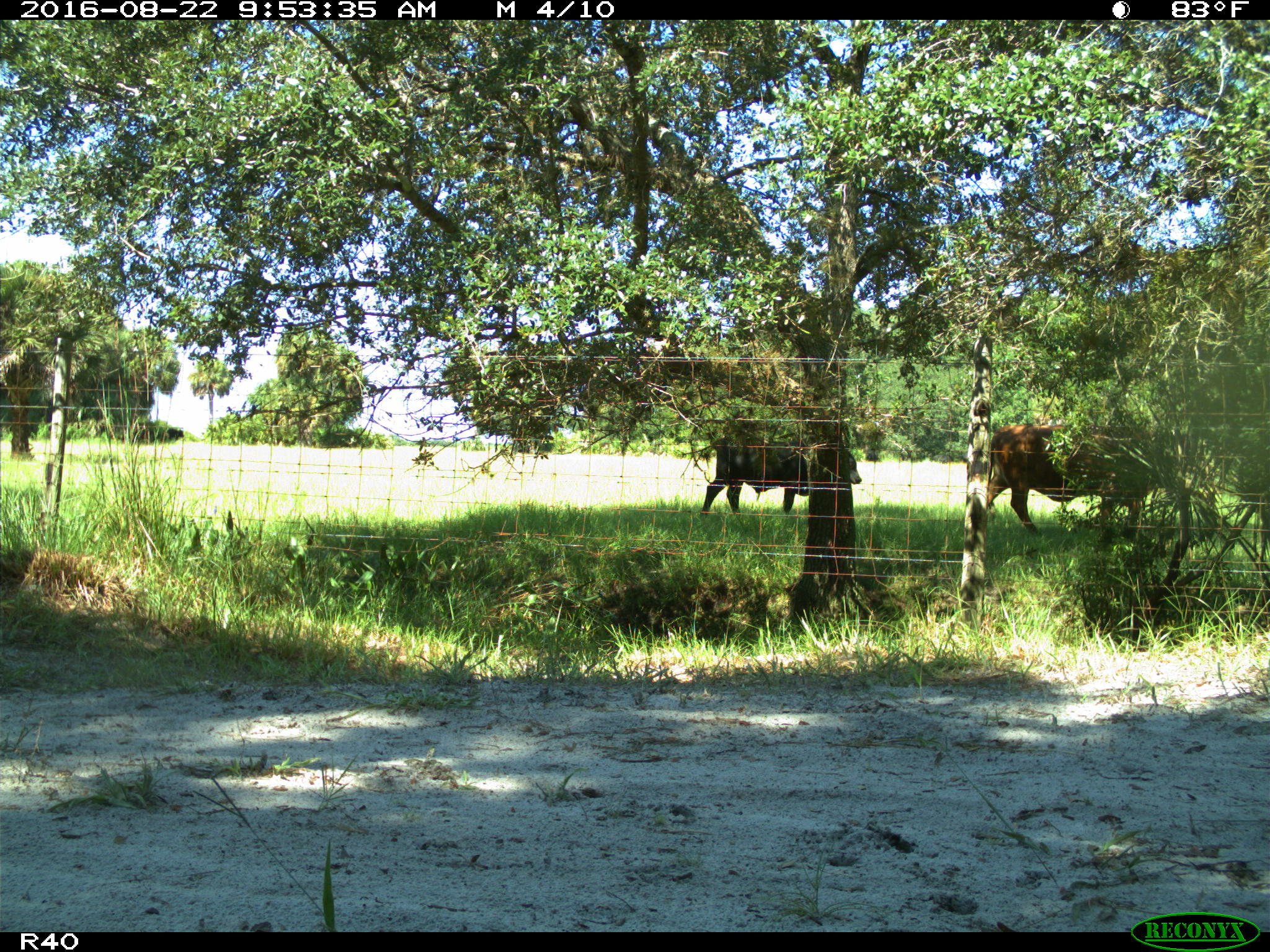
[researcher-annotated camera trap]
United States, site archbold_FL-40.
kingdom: Animalia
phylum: Chordata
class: Mammalia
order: Artiodactyla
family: Bovidae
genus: Bos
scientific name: Bos taurus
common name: domestic cow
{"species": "Bos taurus (domestic cow)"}